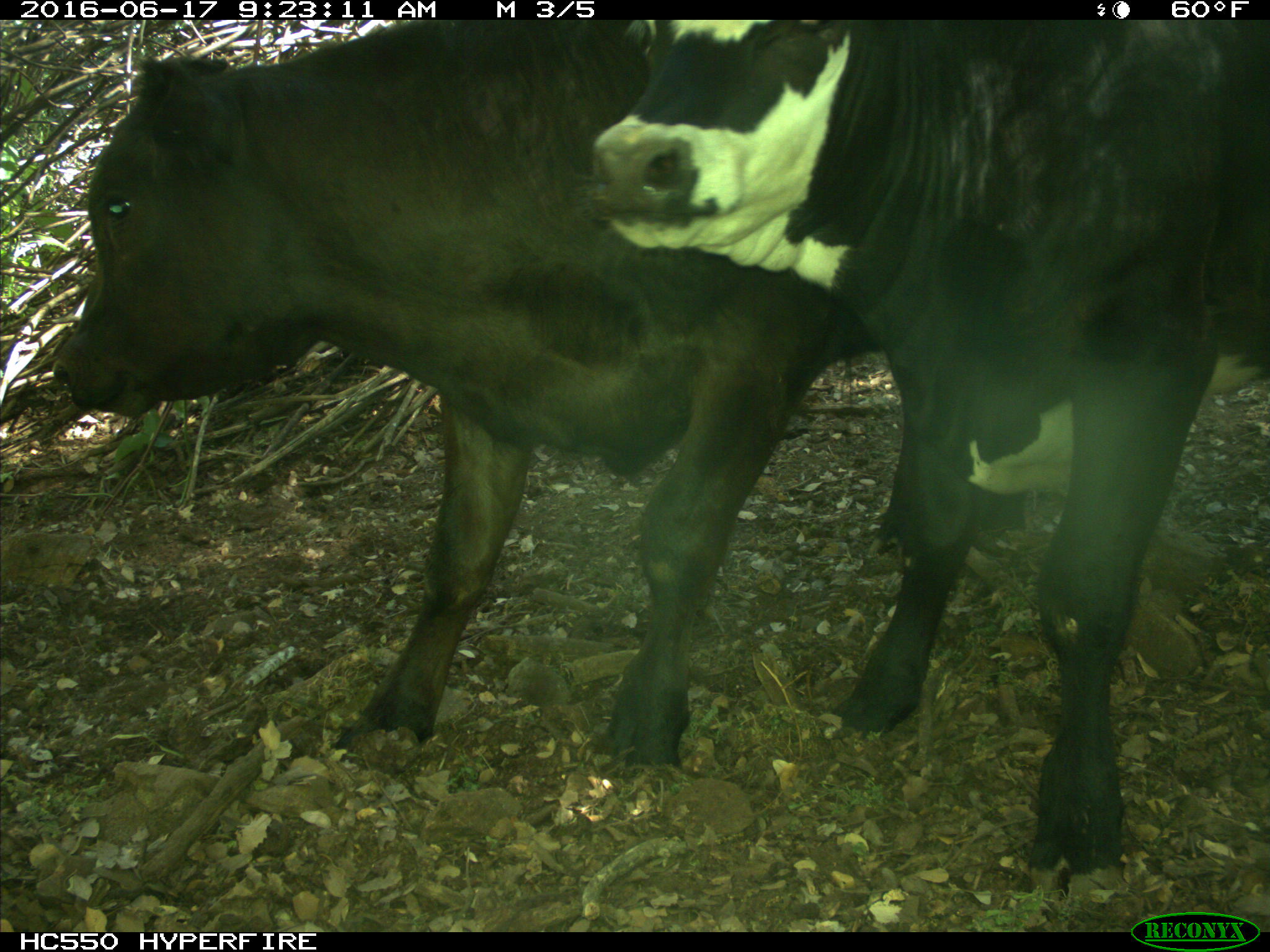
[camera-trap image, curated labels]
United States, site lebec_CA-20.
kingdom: Animalia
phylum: Chordata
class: Mammalia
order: Artiodactyla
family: Bovidae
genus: Bos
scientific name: Bos taurus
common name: domestic cow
Bos taurus (domestic cow).